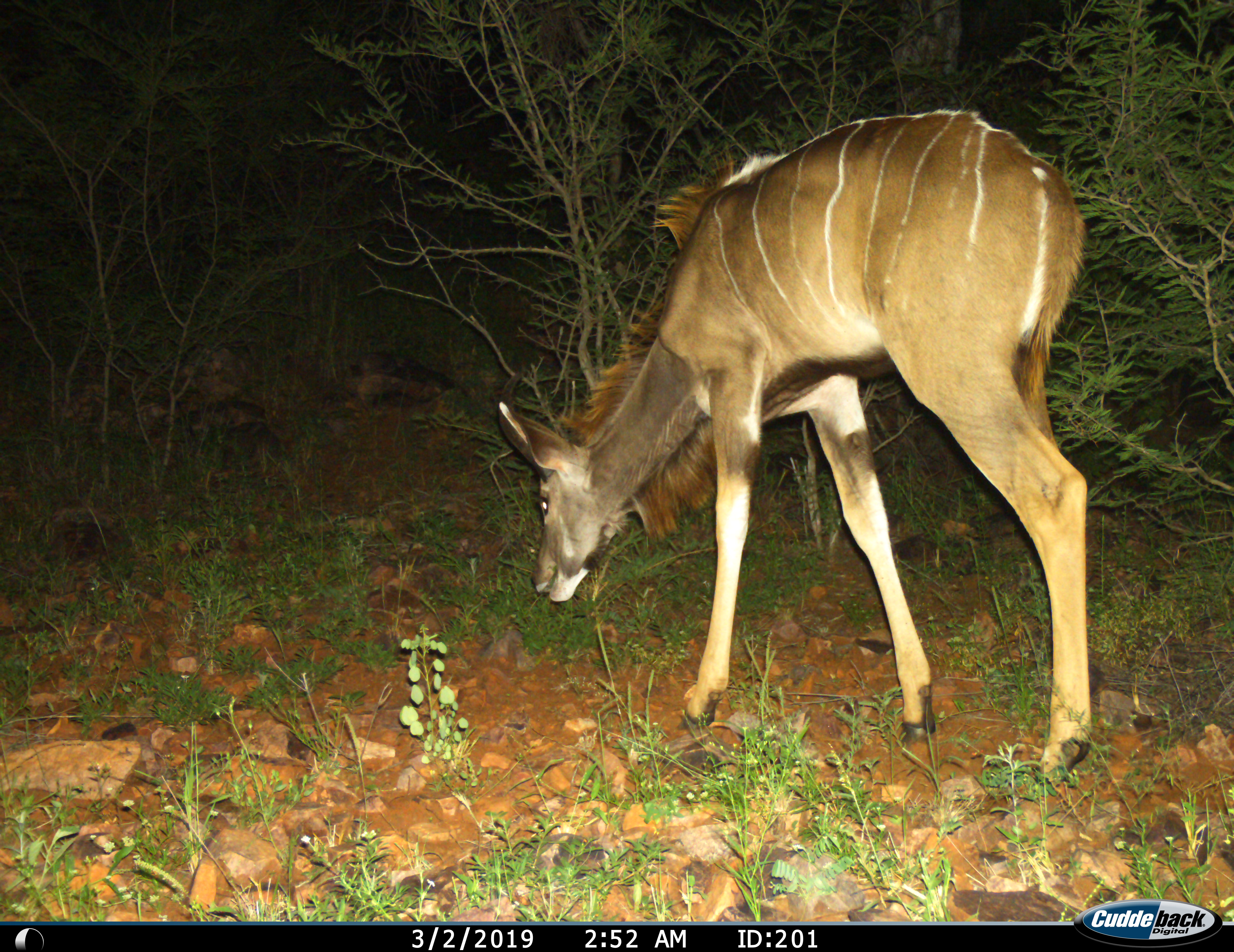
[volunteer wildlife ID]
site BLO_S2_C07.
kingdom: Animalia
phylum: Chordata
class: Mammalia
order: Artiodactyla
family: Bovidae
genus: Tragelaphus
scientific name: Tragelaphus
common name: kudu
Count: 1.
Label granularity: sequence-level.